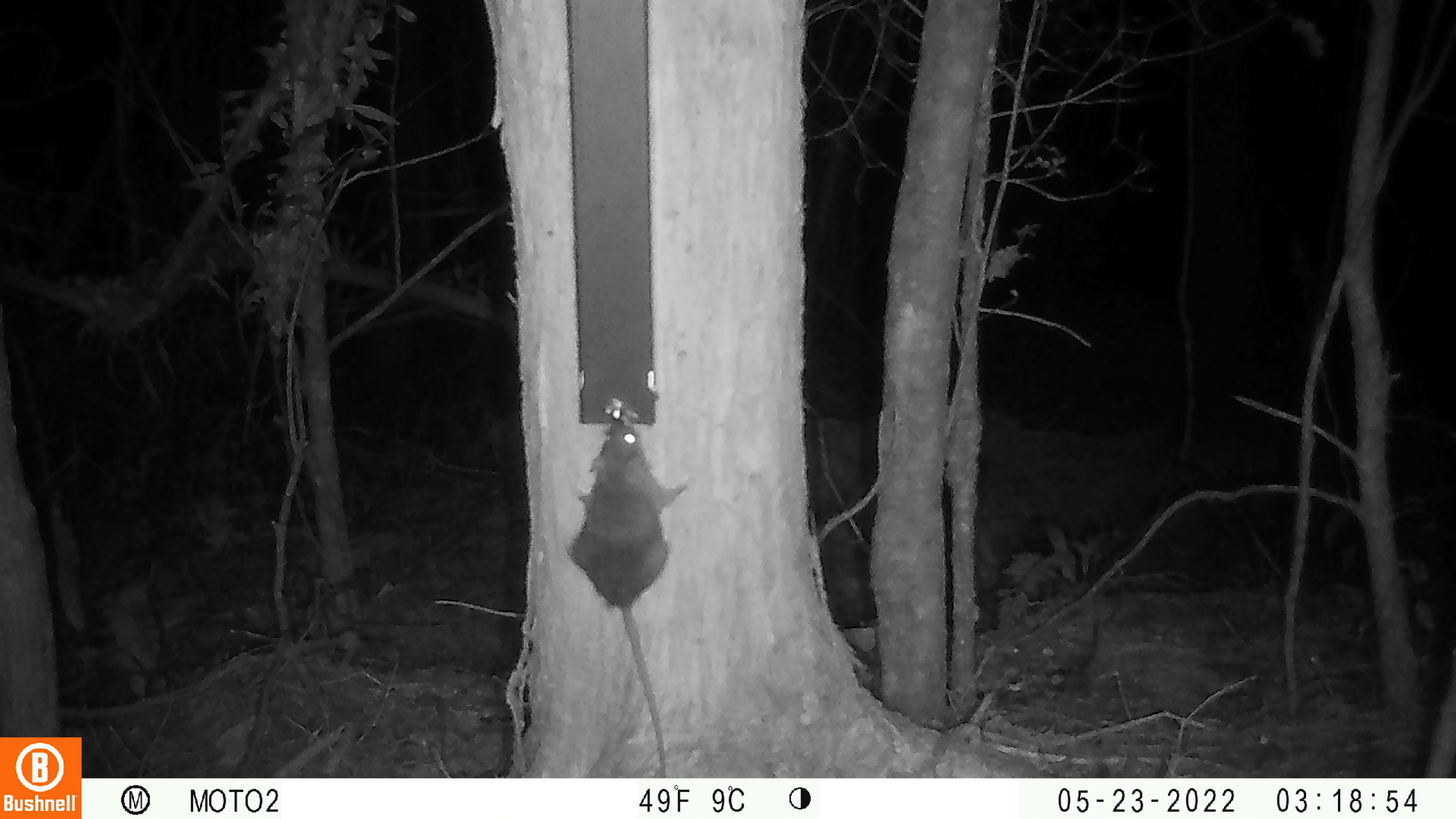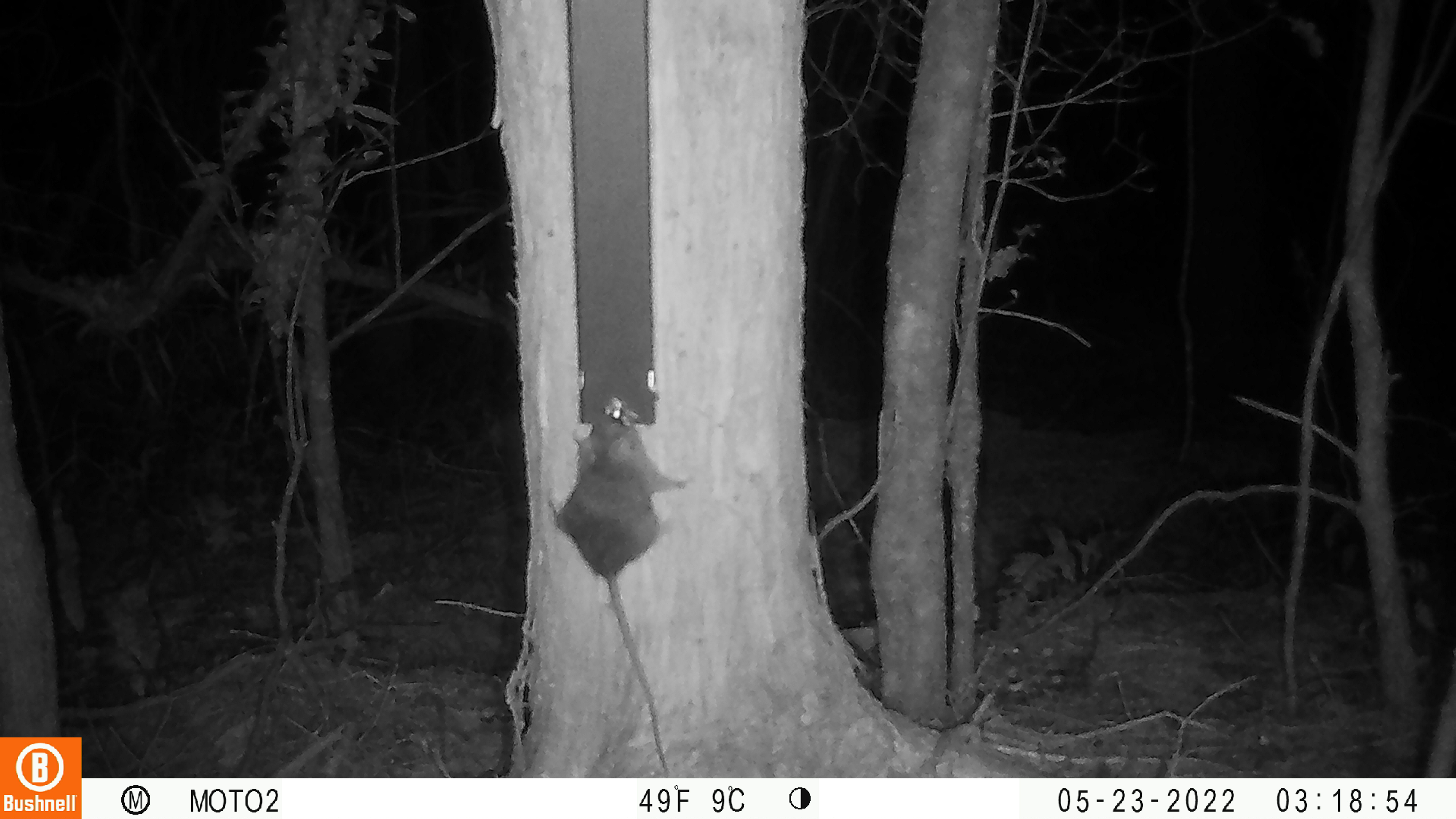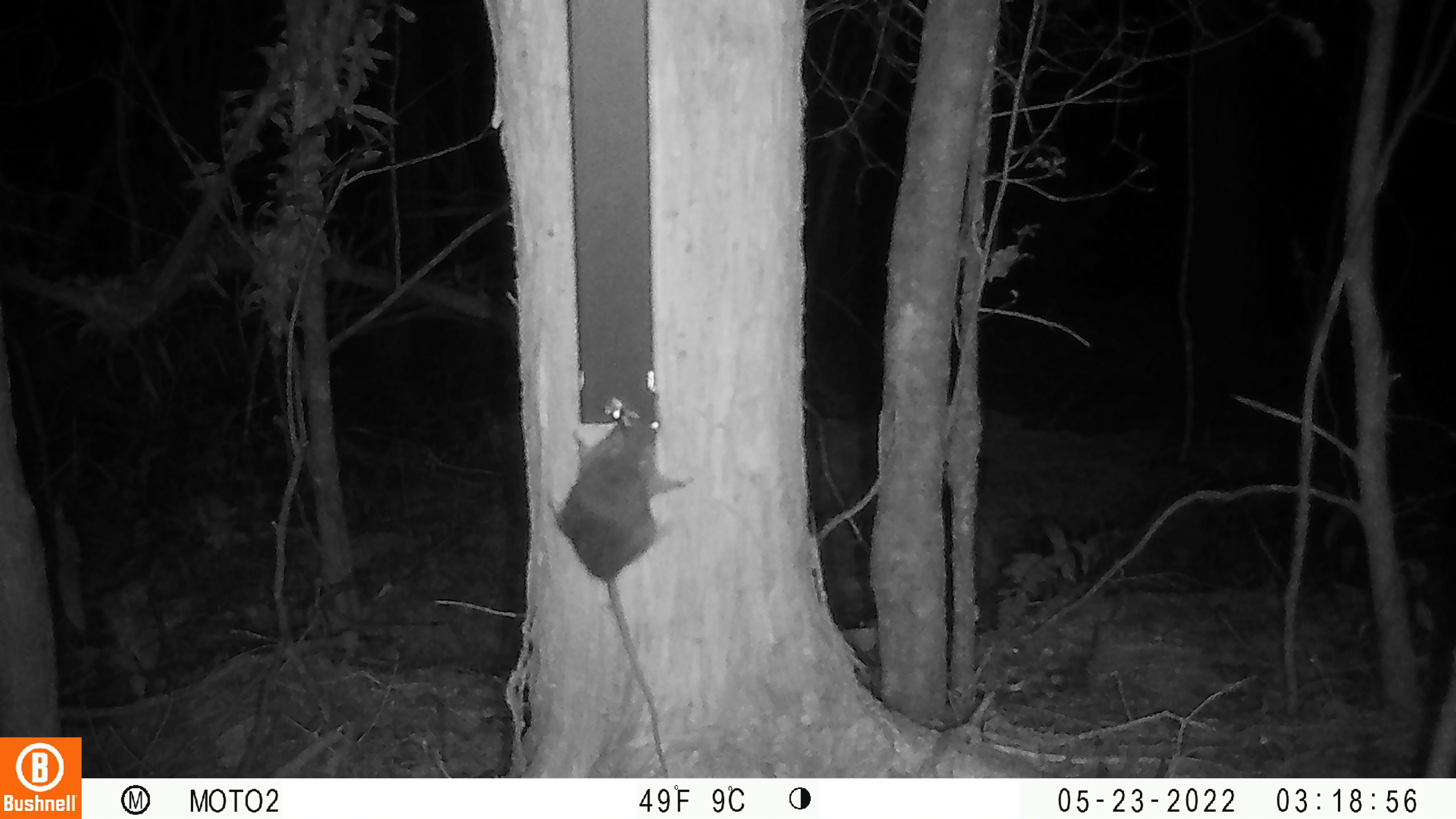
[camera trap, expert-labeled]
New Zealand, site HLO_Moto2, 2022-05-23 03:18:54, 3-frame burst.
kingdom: Animalia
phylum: Chordata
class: Mammalia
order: Rodentia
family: Muridae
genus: Rattus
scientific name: Rattus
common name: rat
Rat (Rattus).